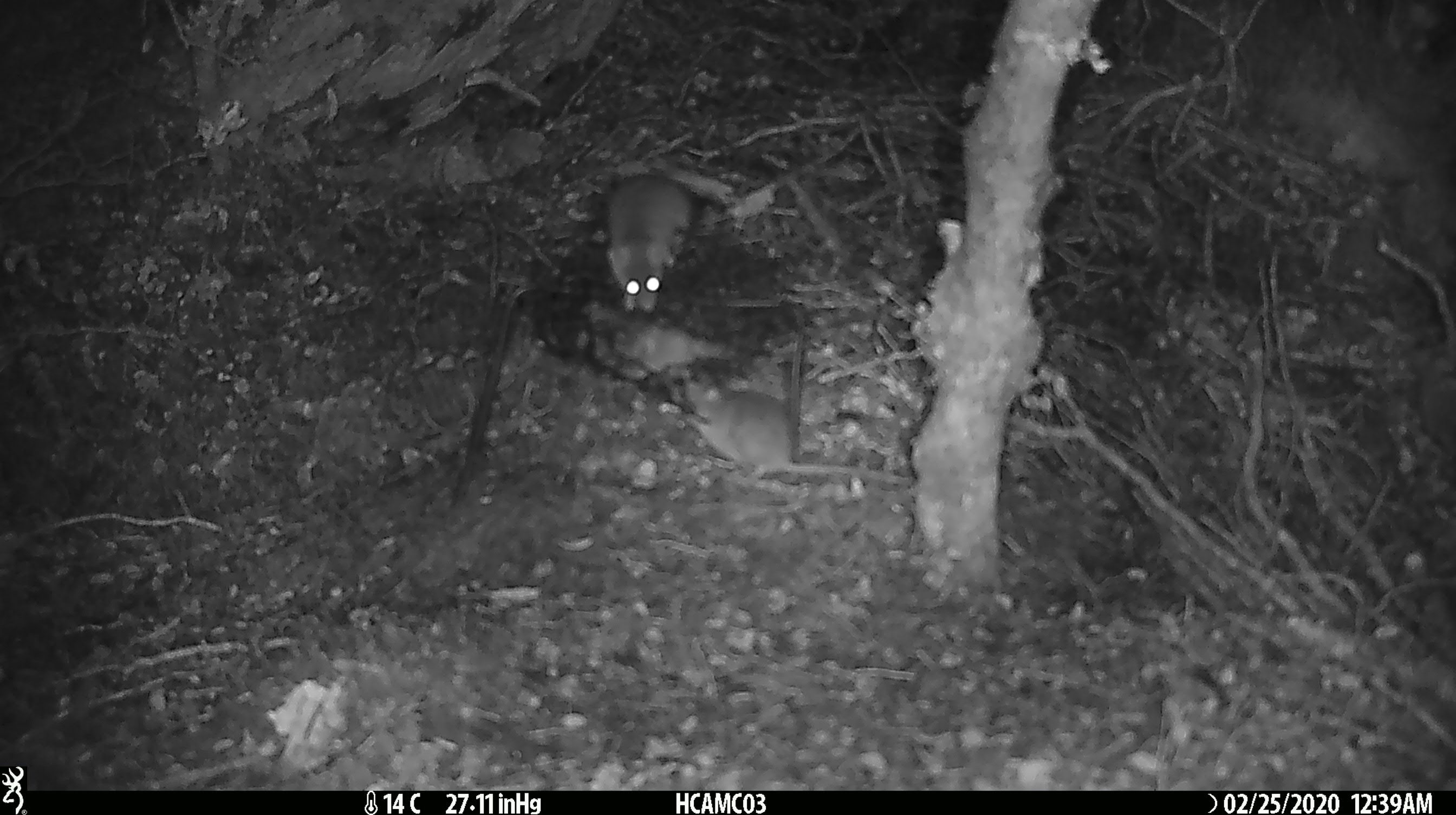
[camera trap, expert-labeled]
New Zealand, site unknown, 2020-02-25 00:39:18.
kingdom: Animalia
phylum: Chordata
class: Mammalia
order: Rodentia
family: Muridae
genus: Mus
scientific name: Mus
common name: mouse